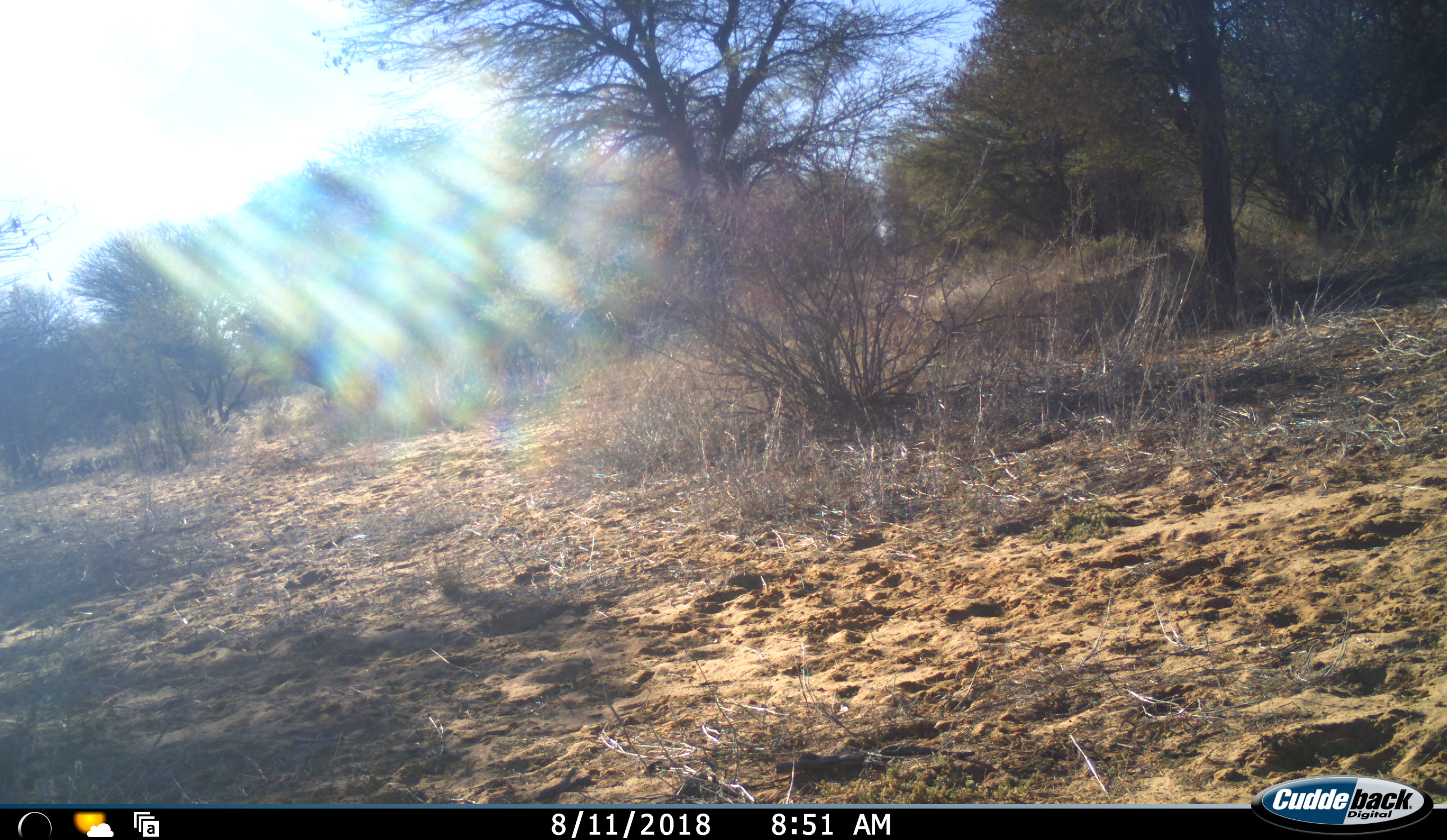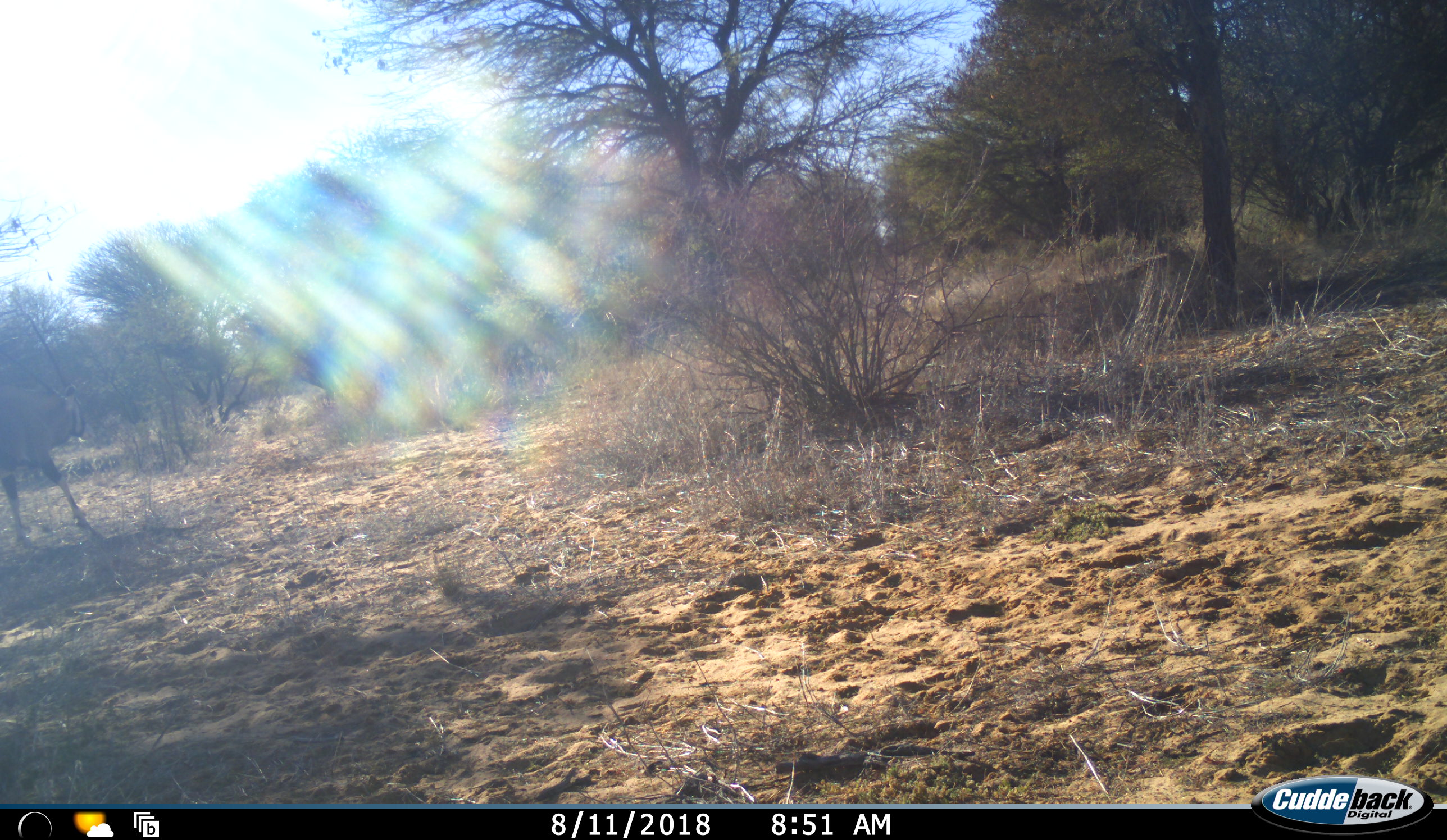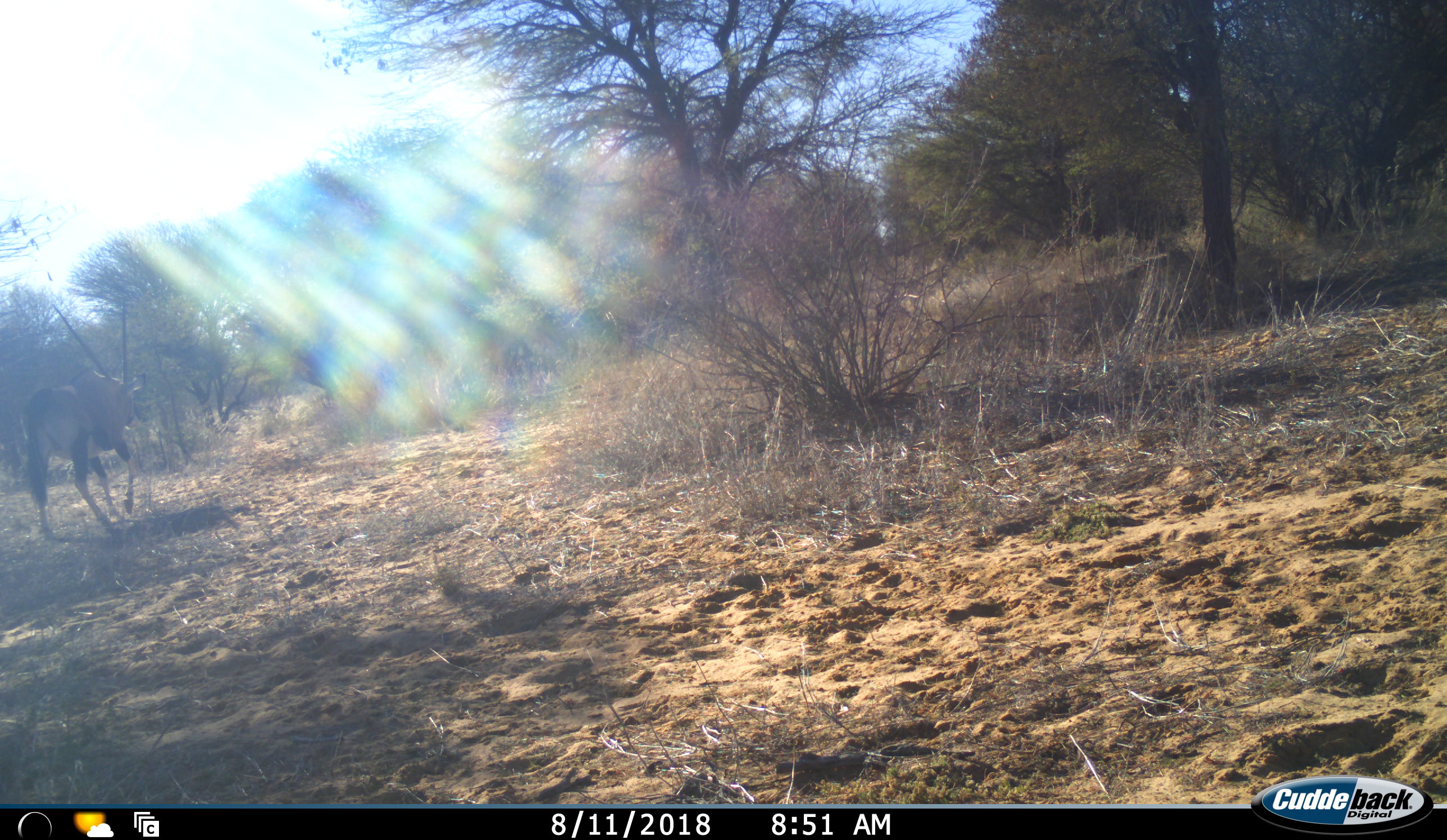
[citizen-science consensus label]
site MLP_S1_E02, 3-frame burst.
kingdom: Animalia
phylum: Chordata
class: Mammalia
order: Artiodactyla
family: Bovidae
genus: Oryx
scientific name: Oryx gazella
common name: gemsbok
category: oryx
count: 1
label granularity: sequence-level